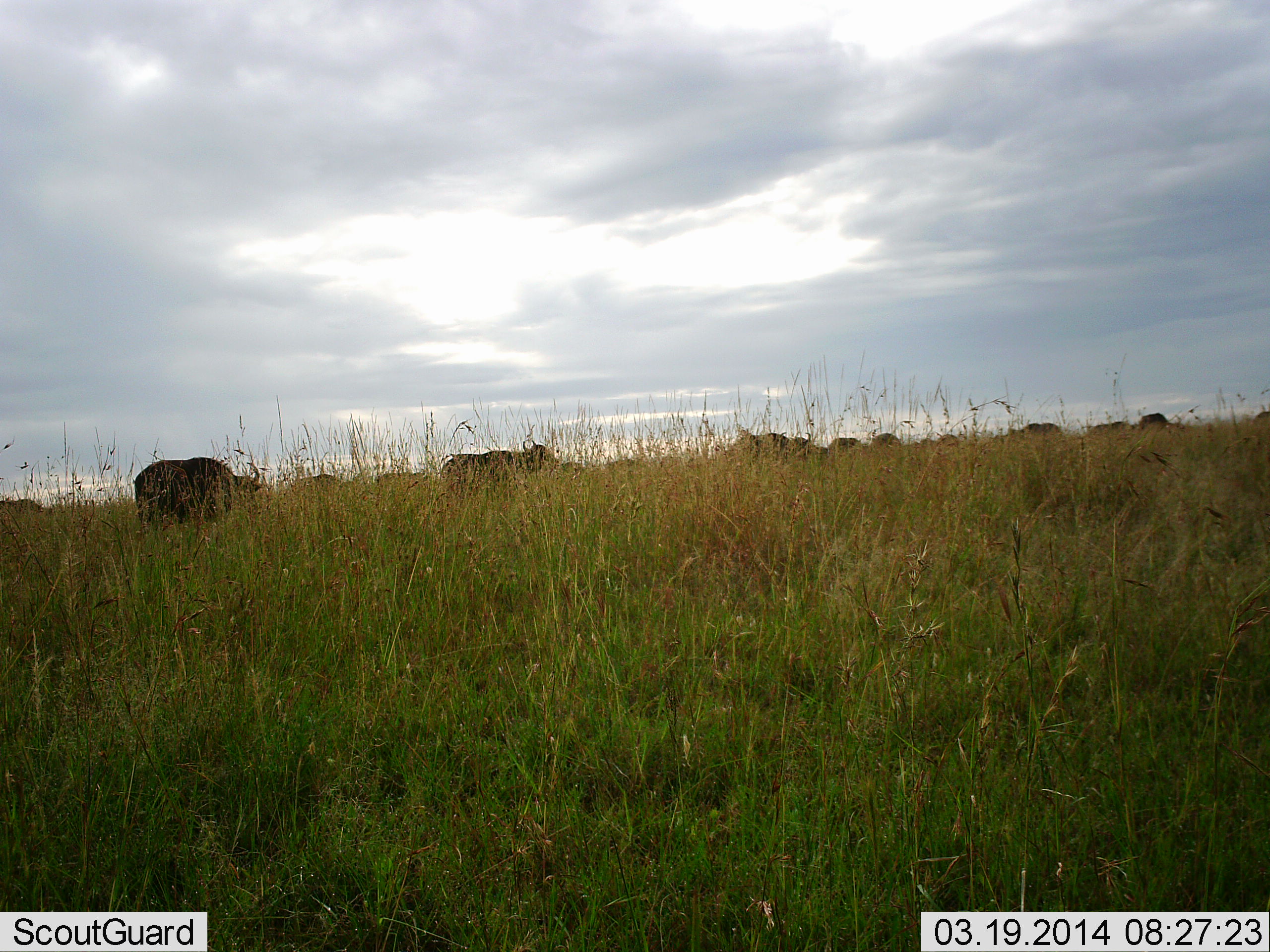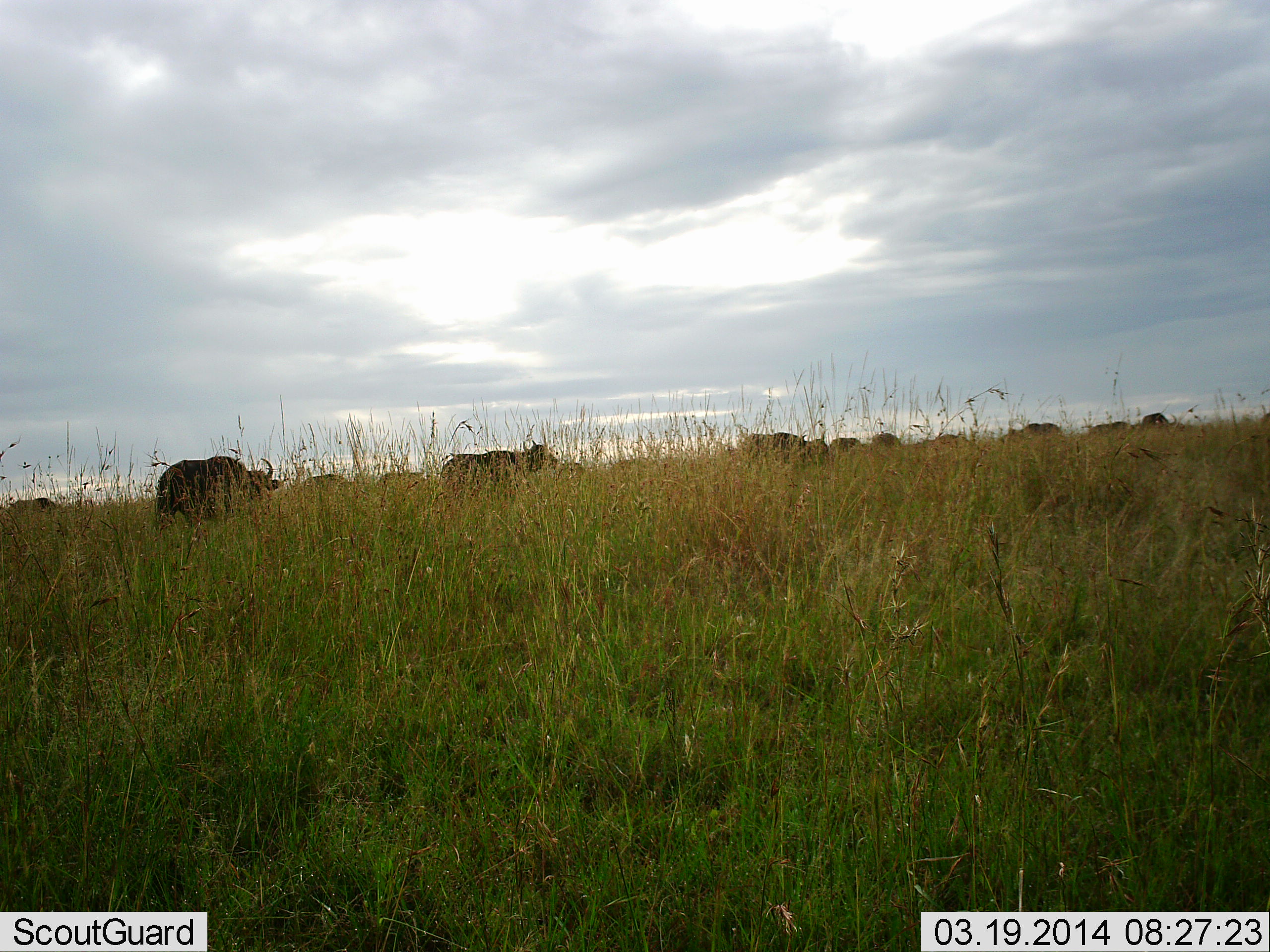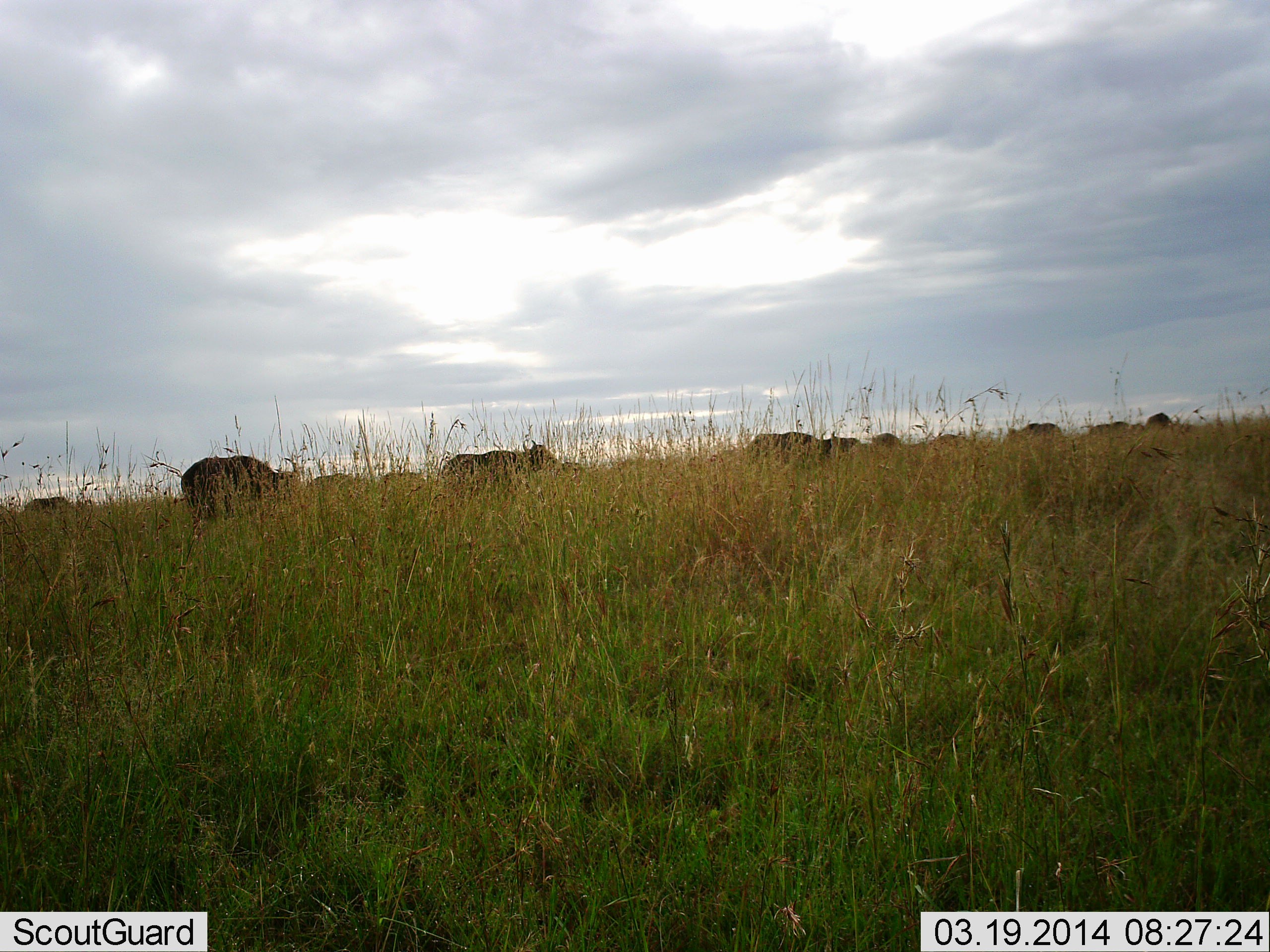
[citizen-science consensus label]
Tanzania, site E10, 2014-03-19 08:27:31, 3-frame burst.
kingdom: Animalia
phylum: Chordata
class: Mammalia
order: Artiodactyla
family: Bovidae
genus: Syncerus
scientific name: Syncerus caffer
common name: cape buffalo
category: buffalo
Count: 11-50.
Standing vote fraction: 50%.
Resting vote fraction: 10%.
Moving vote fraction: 100%.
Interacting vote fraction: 0%.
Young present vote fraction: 0%.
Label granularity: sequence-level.